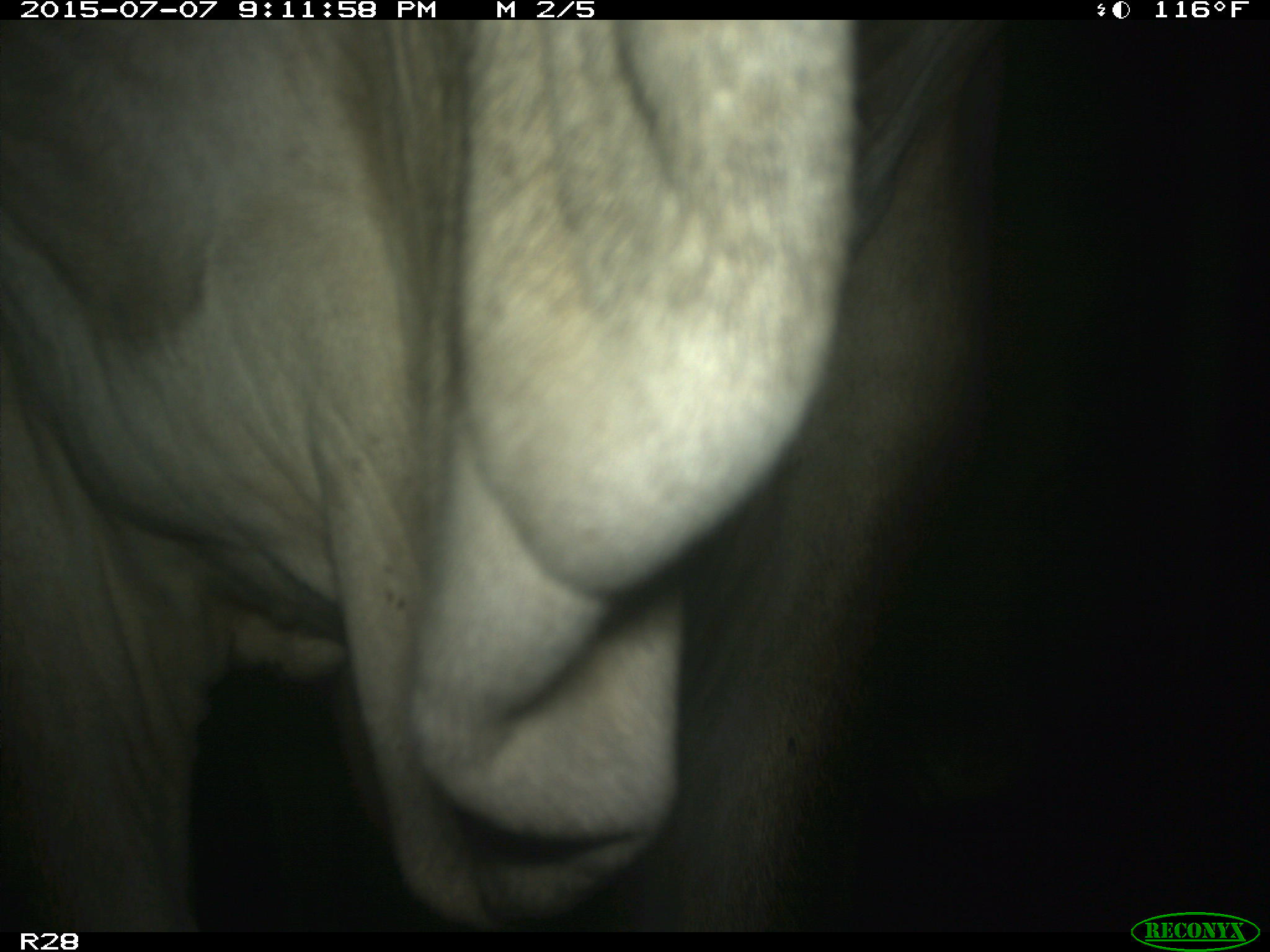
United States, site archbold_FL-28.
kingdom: Animalia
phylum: Chordata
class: Mammalia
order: Artiodactyla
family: Bovidae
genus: Bos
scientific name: Bos taurus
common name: domestic cow